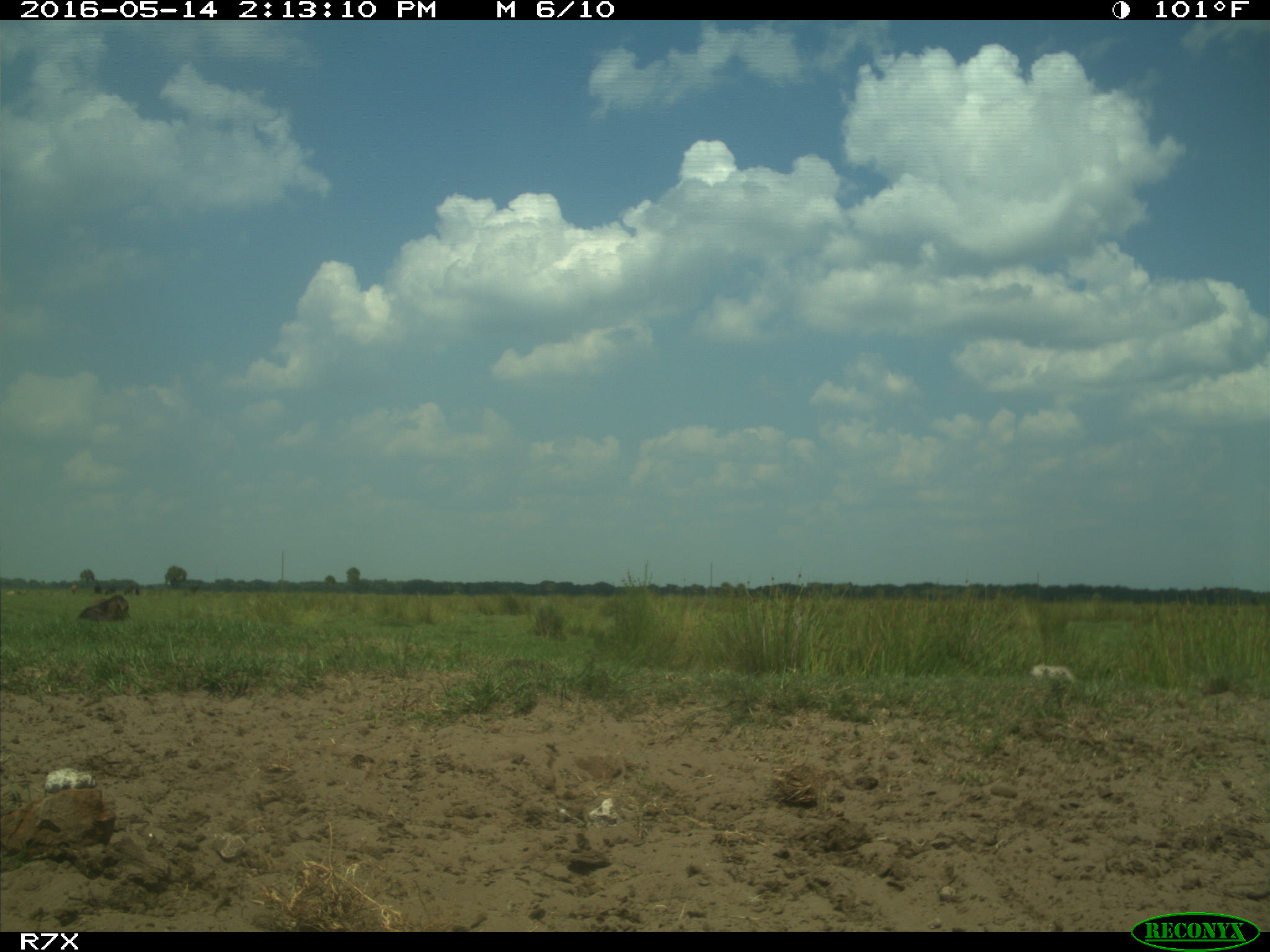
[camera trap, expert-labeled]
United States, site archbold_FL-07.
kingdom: Animalia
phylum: Chordata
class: Mammalia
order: Artiodactyla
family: Bovidae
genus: Bos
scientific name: Bos taurus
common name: domestic cow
Bos taurus (domestic cow).